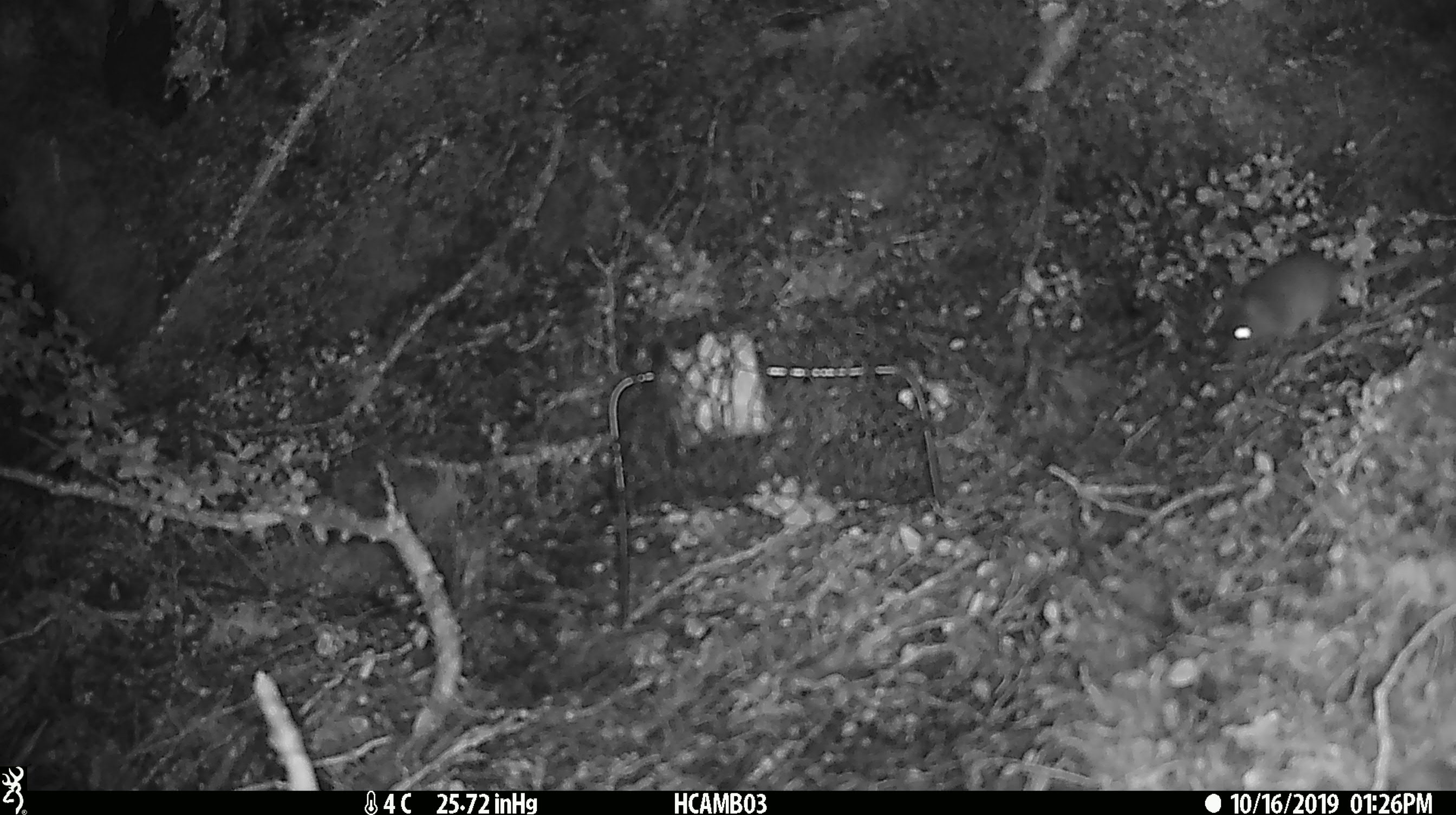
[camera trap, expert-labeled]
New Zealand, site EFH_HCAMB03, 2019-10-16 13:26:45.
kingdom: Animalia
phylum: Chordata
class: Mammalia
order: Rodentia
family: Muridae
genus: Mus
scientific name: Mus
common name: mouse